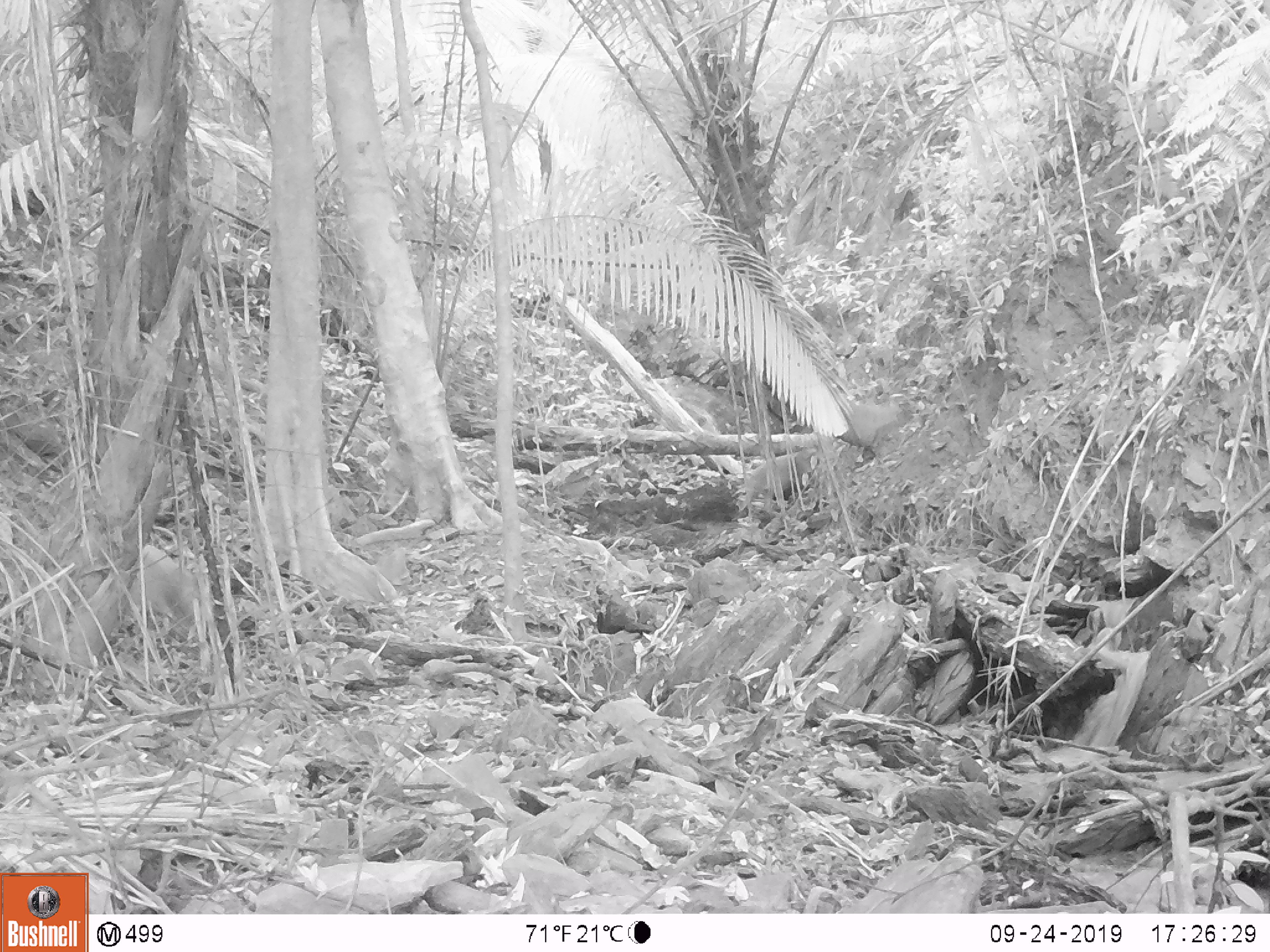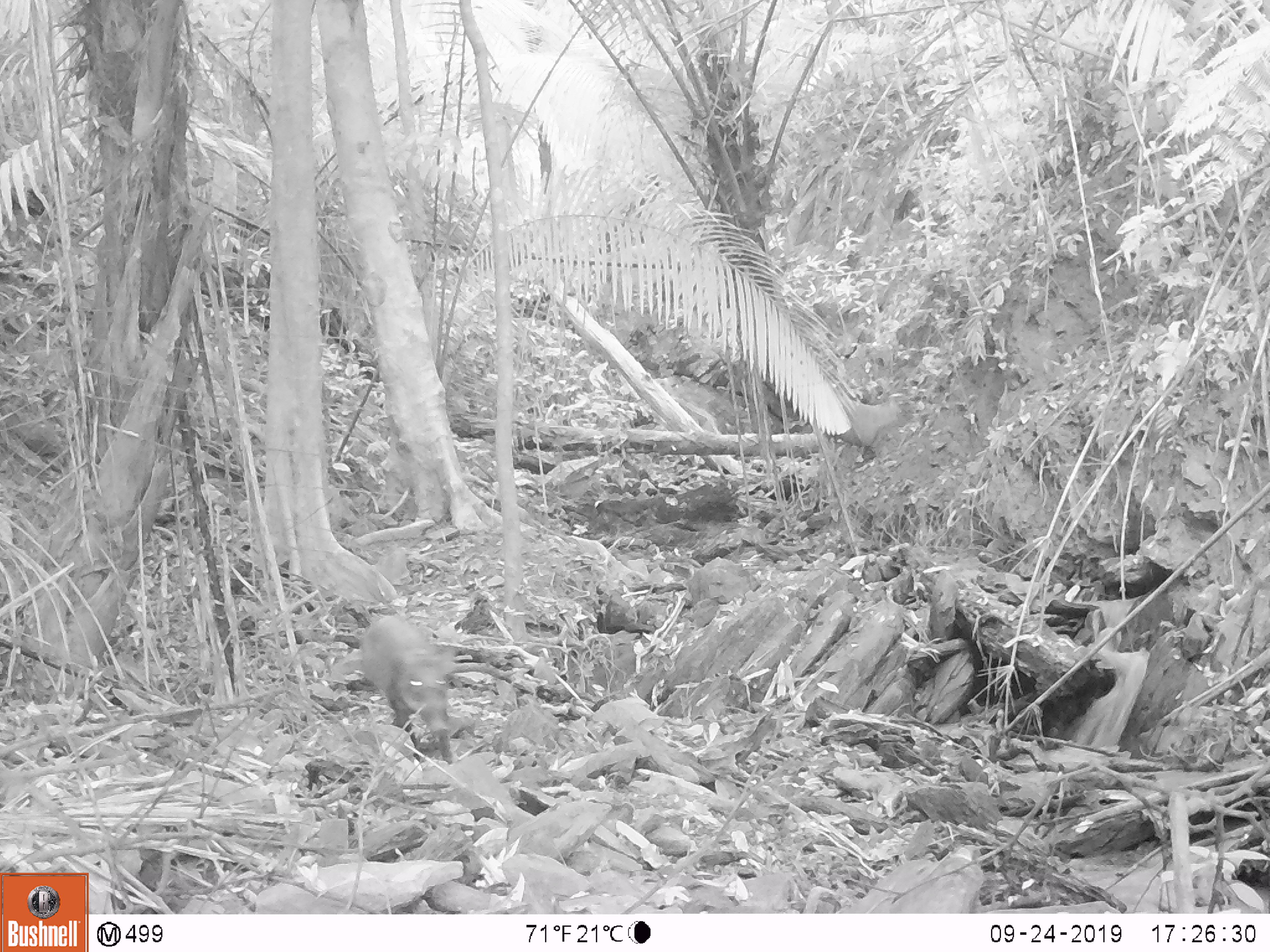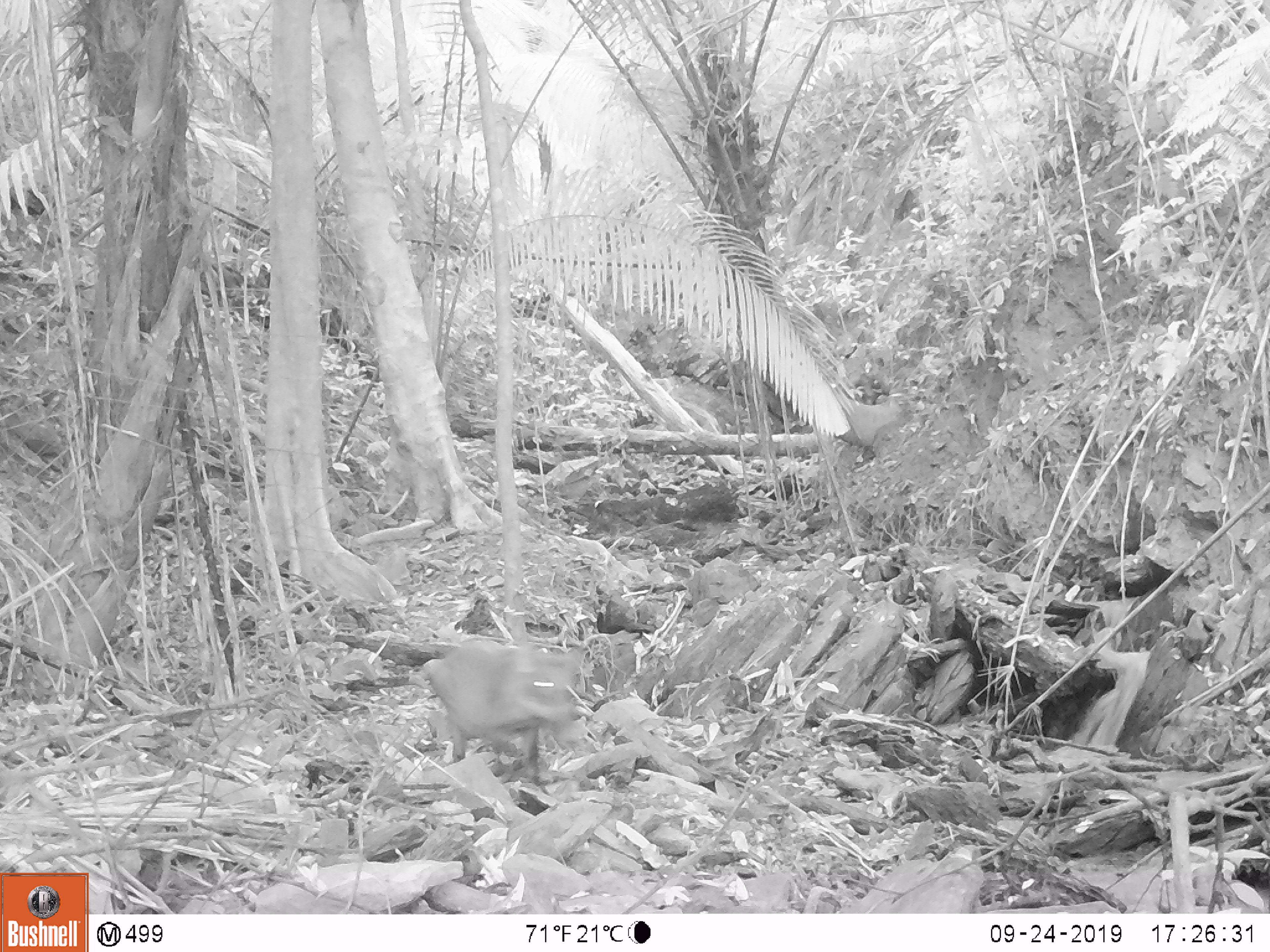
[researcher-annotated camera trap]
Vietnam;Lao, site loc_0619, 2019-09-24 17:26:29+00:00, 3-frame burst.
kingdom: Animalia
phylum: Chordata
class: Mammalia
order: Artiodactyla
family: Suidae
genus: Sus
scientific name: Sus scrofa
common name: eurasian wild pig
Eurasian wild pig (Sus scrofa). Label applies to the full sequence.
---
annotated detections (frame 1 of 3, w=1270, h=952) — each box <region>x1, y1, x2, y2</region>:
eurasian wild pig: <region>123, 542, 195, 631</region>; <region>740, 451, 799, 512</region>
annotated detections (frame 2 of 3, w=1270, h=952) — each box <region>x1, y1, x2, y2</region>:
eurasian wild pig: <region>358, 613, 458, 762</region>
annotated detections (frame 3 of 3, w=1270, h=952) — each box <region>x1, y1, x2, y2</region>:
eurasian wild pig: <region>423, 639, 588, 786</region>